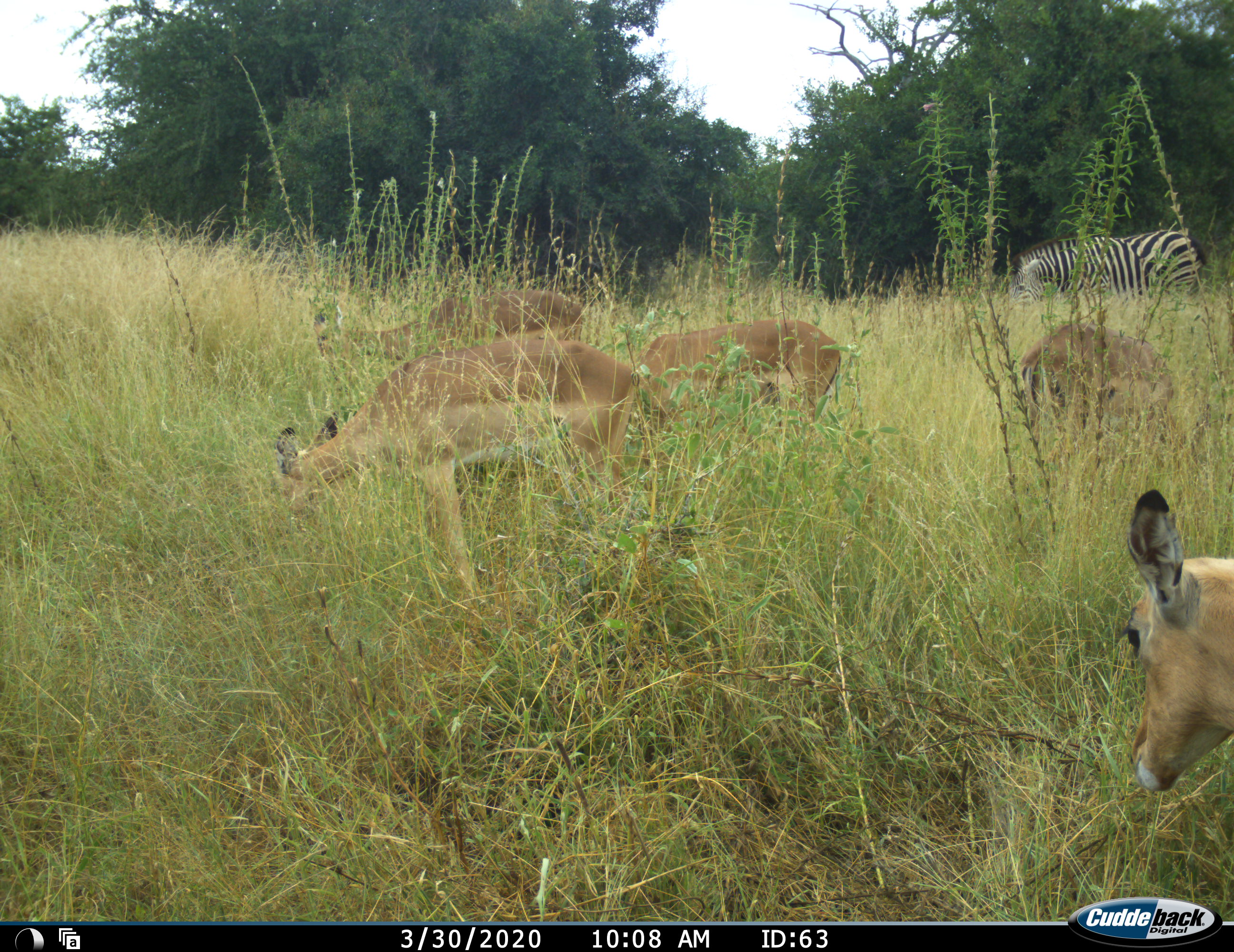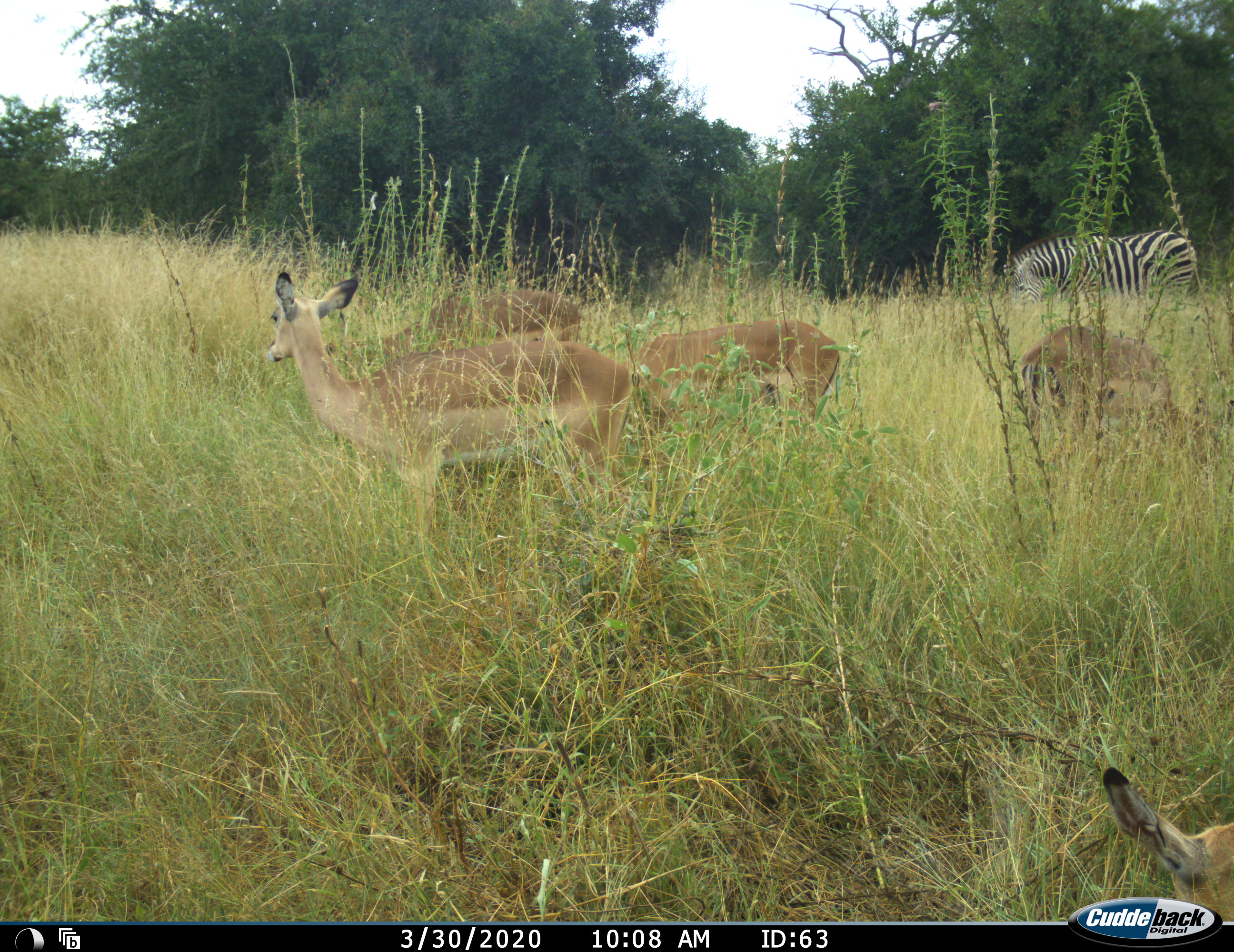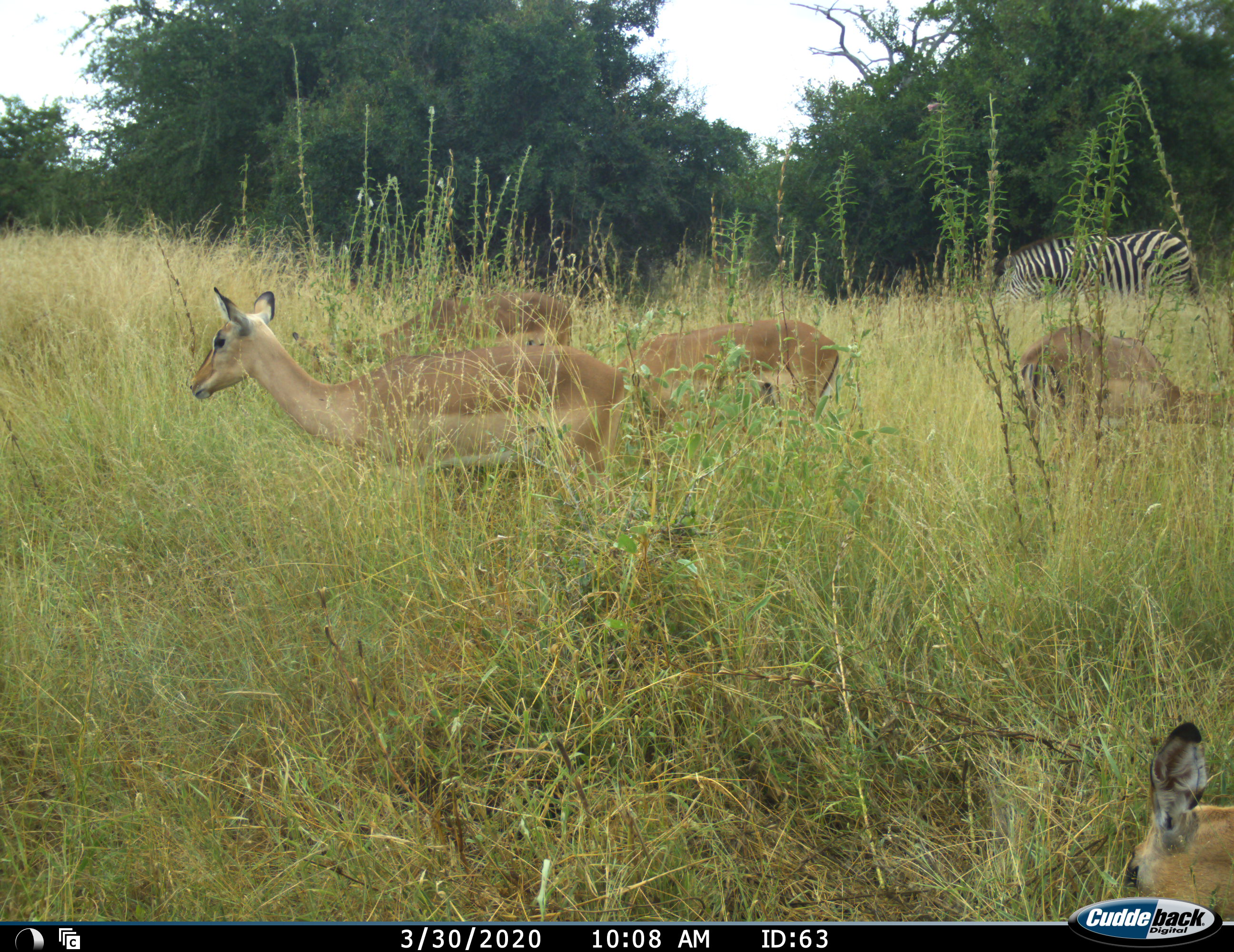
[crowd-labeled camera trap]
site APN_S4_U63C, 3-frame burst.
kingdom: Animalia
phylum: Chordata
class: Mammalia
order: Artiodactyla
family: Bovidae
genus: Aepyceros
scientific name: Aepyceros melampus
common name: impala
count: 5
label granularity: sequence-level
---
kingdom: Animalia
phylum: Chordata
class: Mammalia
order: Perissodactyla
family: Equidae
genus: Equus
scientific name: Equus quagga burchellii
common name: burchell's zebra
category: zebraburchells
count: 1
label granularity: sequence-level